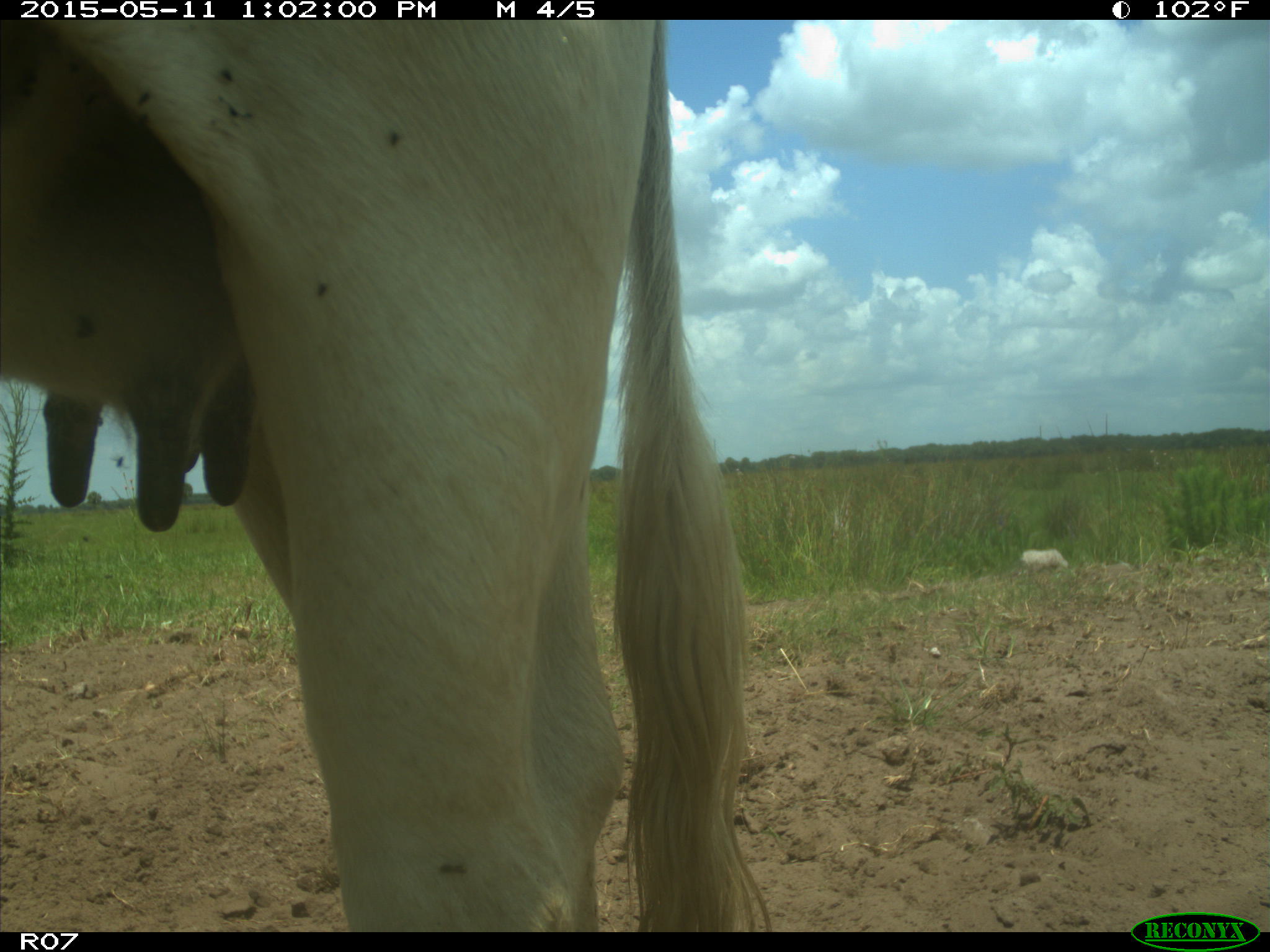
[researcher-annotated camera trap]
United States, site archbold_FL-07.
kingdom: Animalia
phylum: Chordata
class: Mammalia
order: Artiodactyla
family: Bovidae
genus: Bos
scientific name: Bos taurus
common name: domestic cow